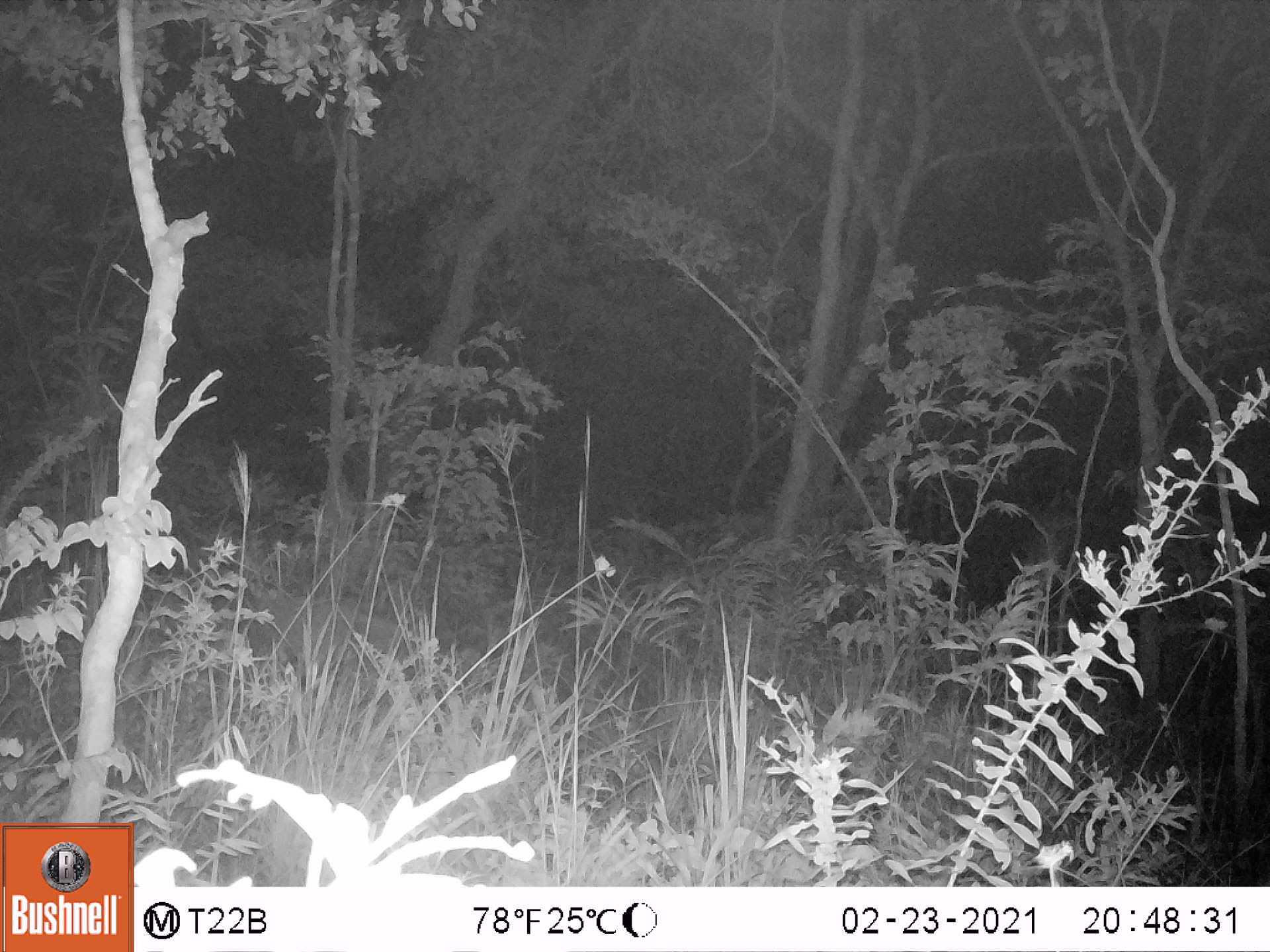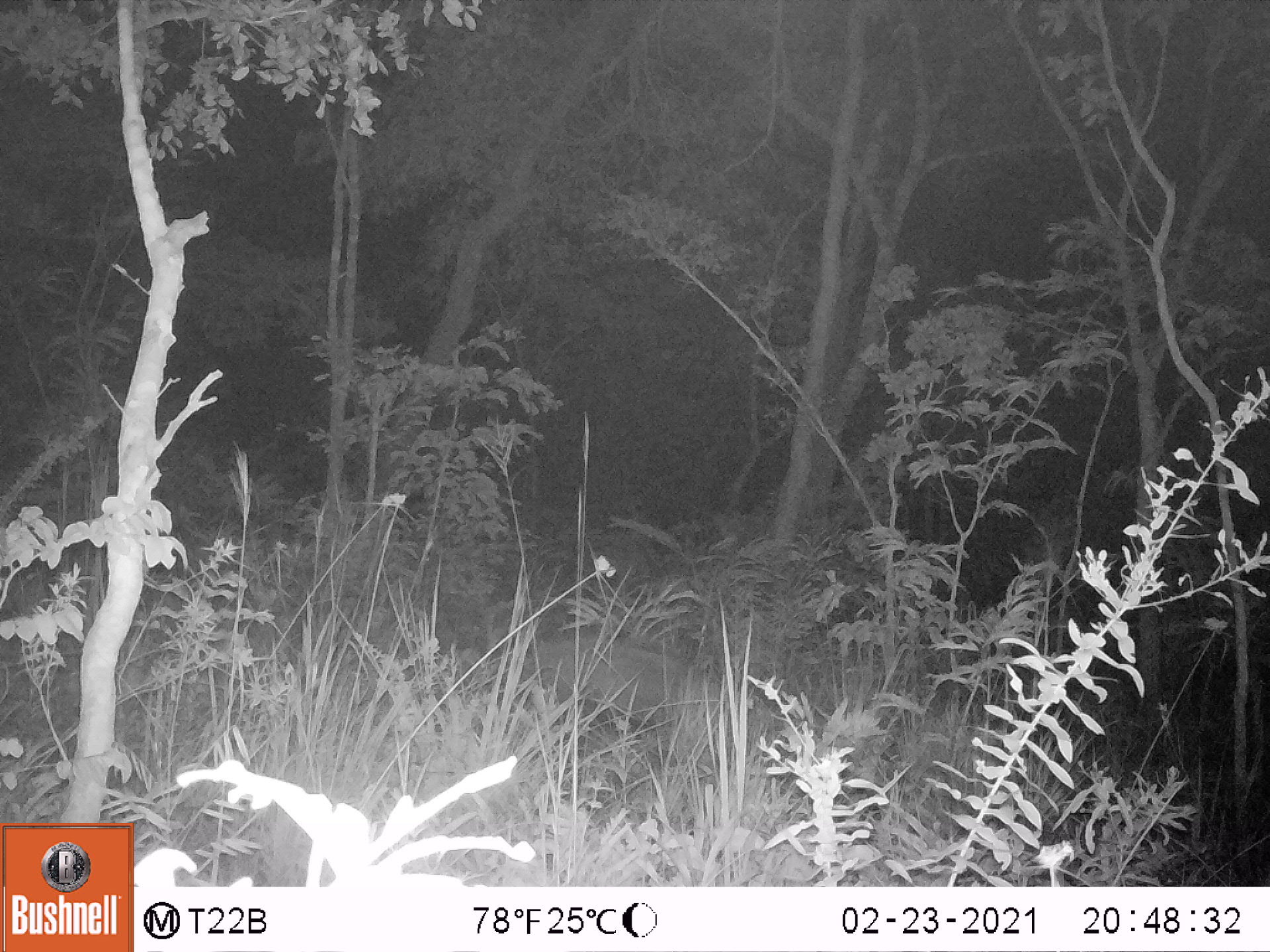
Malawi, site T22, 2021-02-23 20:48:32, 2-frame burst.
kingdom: Animalia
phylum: Chordata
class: Mammalia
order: Artiodactyla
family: Suidae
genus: Potamochoerus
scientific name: Potamochoerus larvatus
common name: bushpig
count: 1